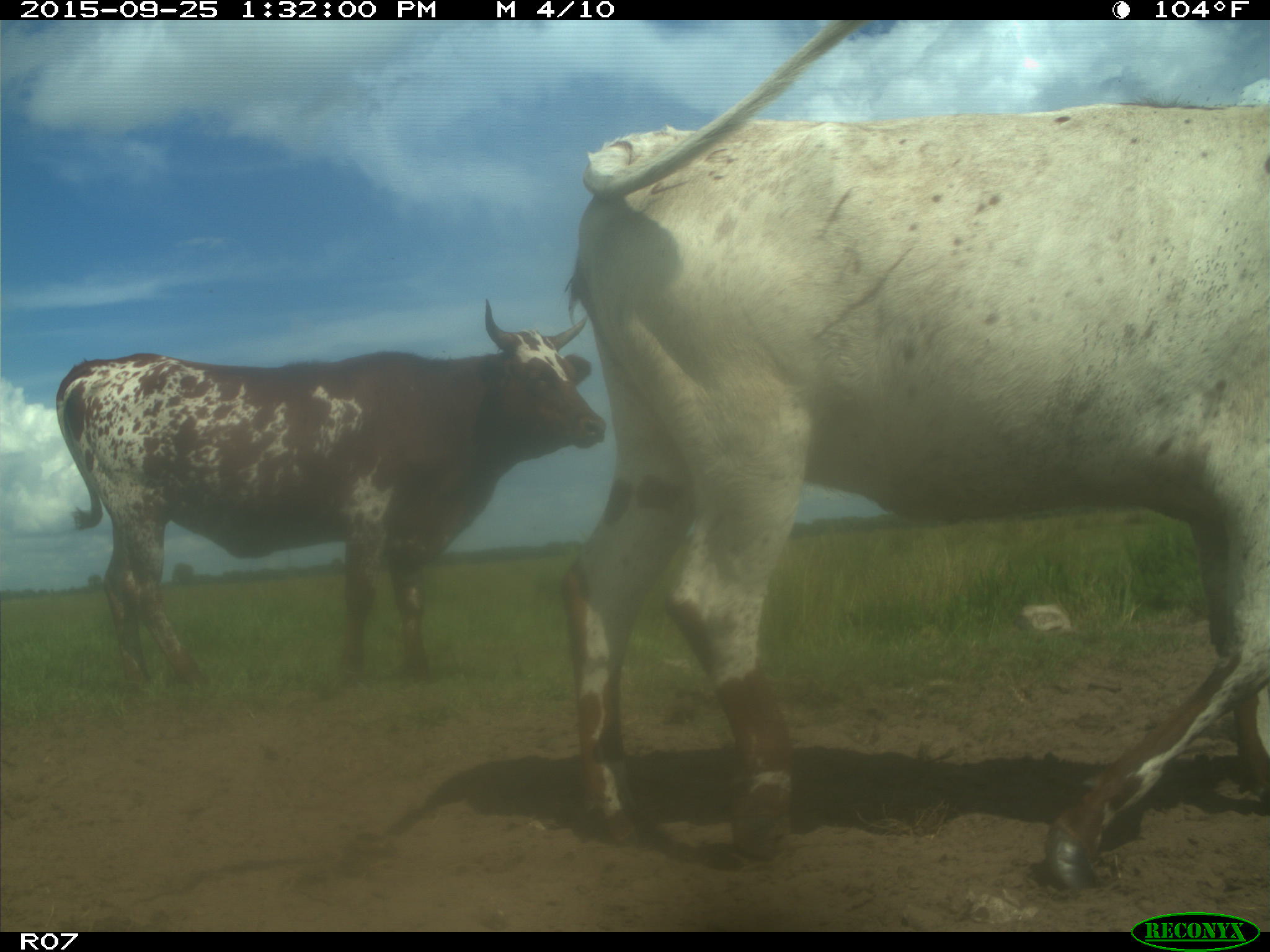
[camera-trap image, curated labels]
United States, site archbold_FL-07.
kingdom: Animalia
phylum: Chordata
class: Mammalia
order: Artiodactyla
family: Bovidae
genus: Bos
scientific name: Bos taurus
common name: domestic cow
Bos taurus (domestic cow).